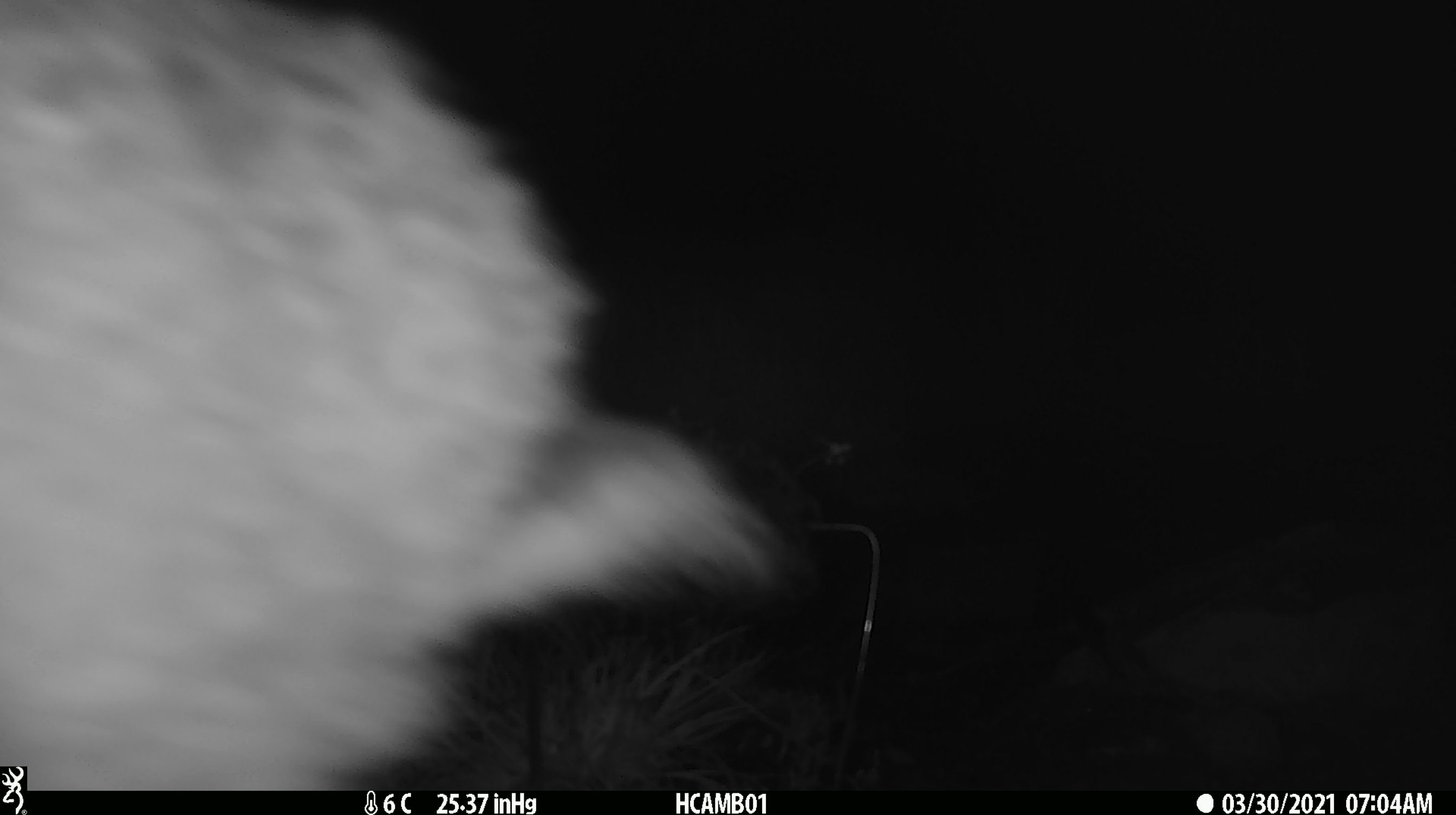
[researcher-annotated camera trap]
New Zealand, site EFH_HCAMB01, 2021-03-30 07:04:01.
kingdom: Animalia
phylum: Chordata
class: Mammalia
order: Lagomorpha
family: Leporidae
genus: Oryctolagus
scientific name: Oryctolagus cuniculus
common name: european rabbit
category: rabbit